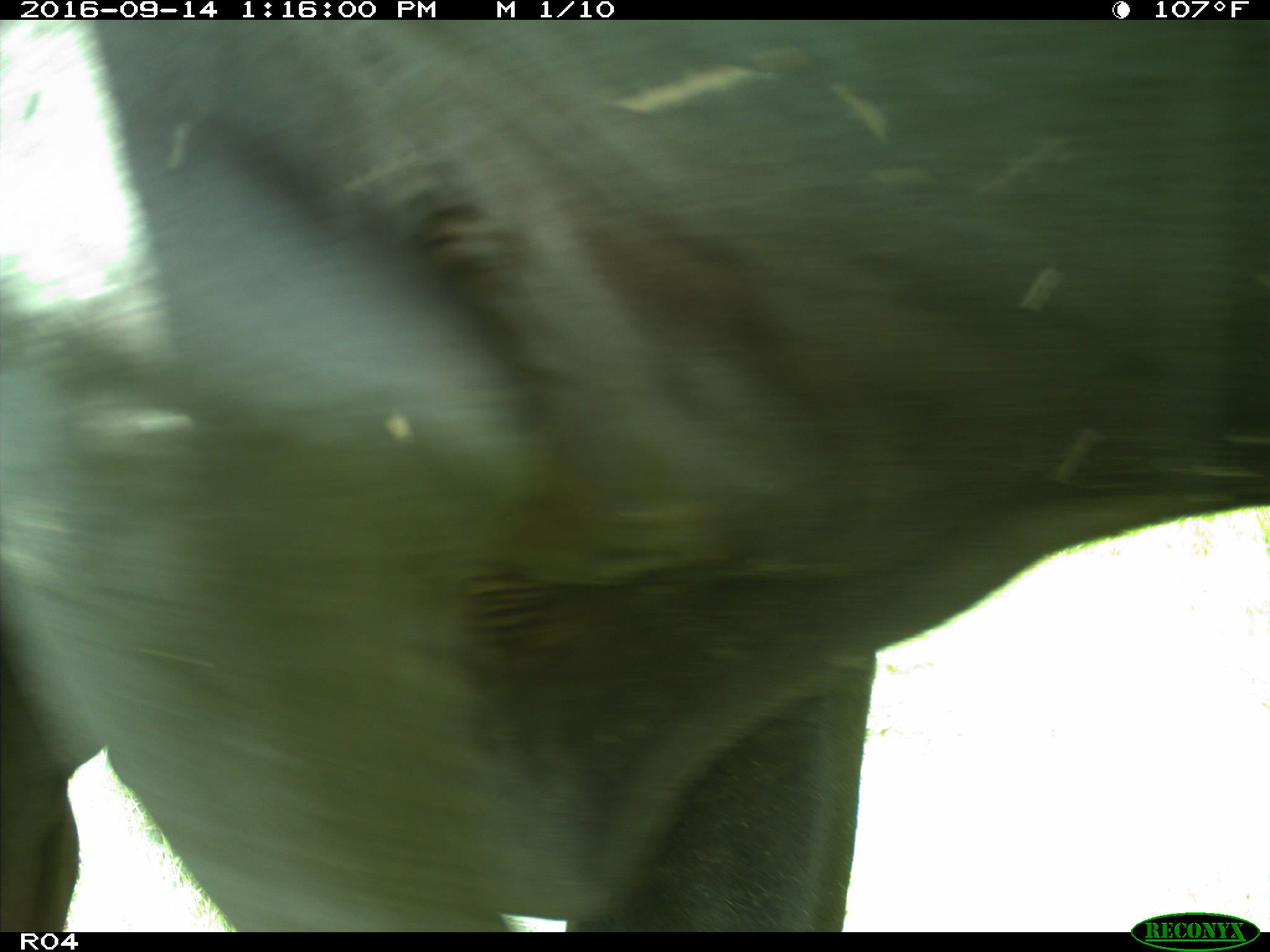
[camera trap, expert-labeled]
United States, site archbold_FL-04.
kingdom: Animalia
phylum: Chordata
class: Mammalia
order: Artiodactyla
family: Bovidae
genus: Bos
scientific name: Bos taurus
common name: domestic cow